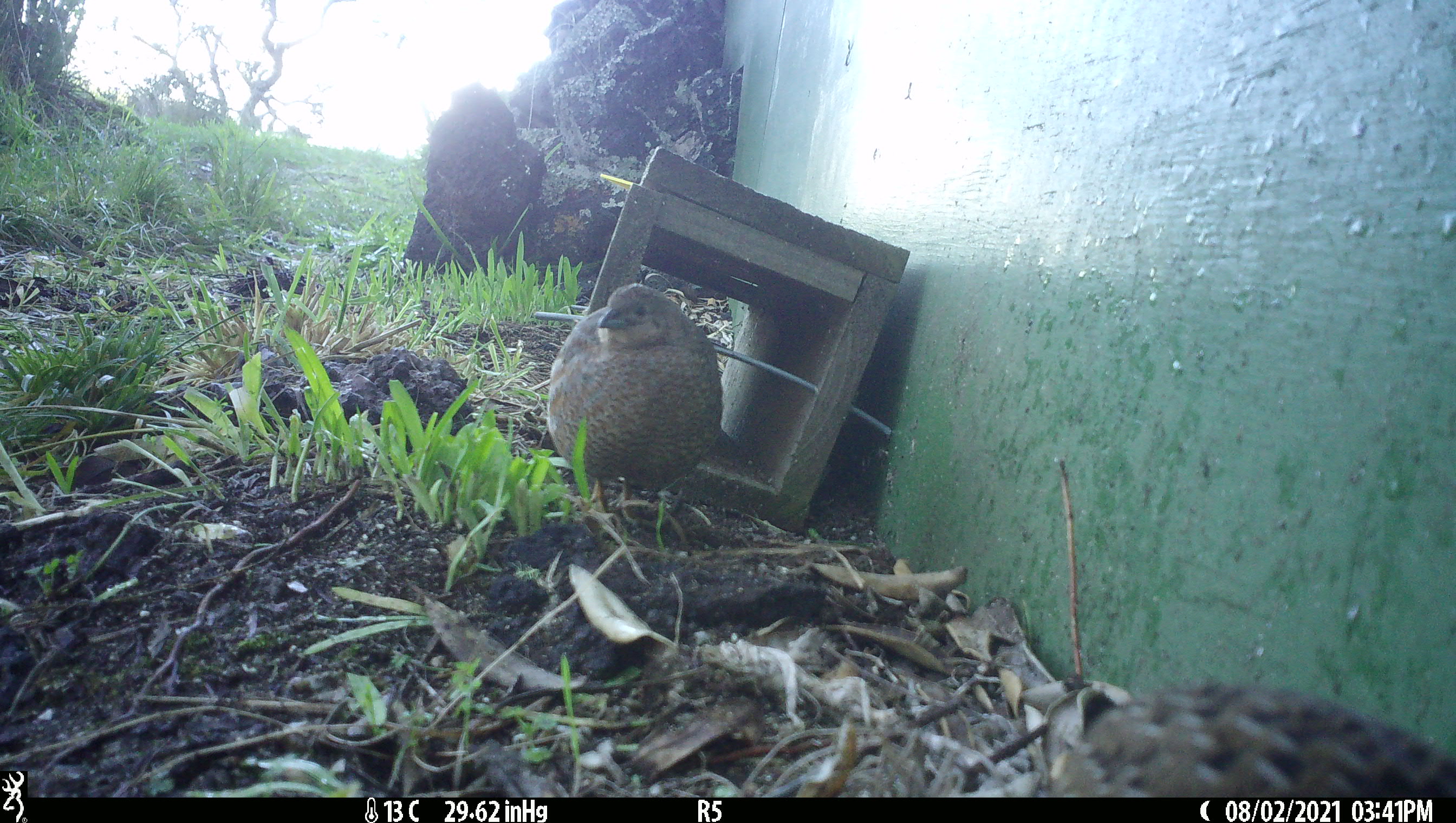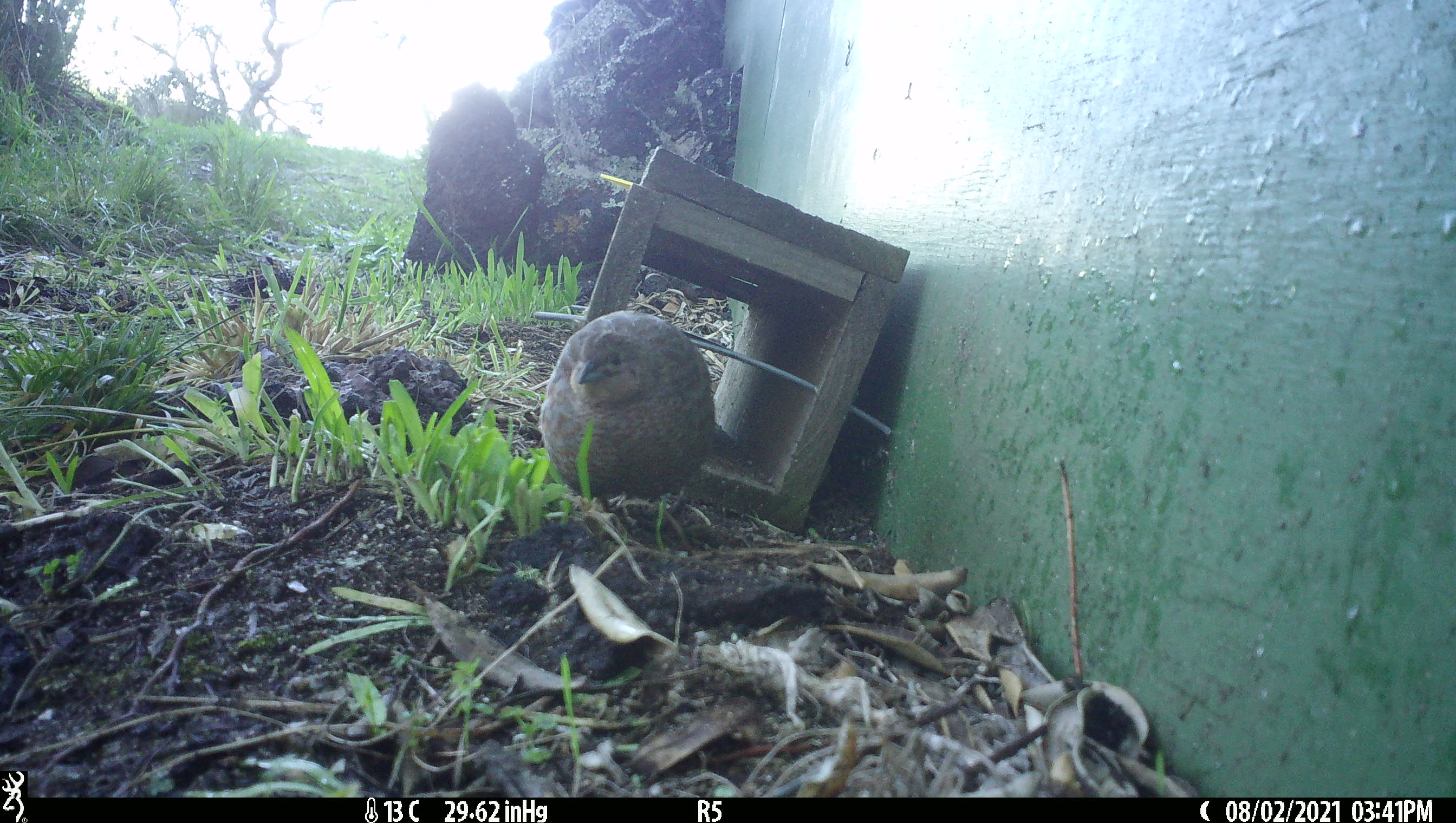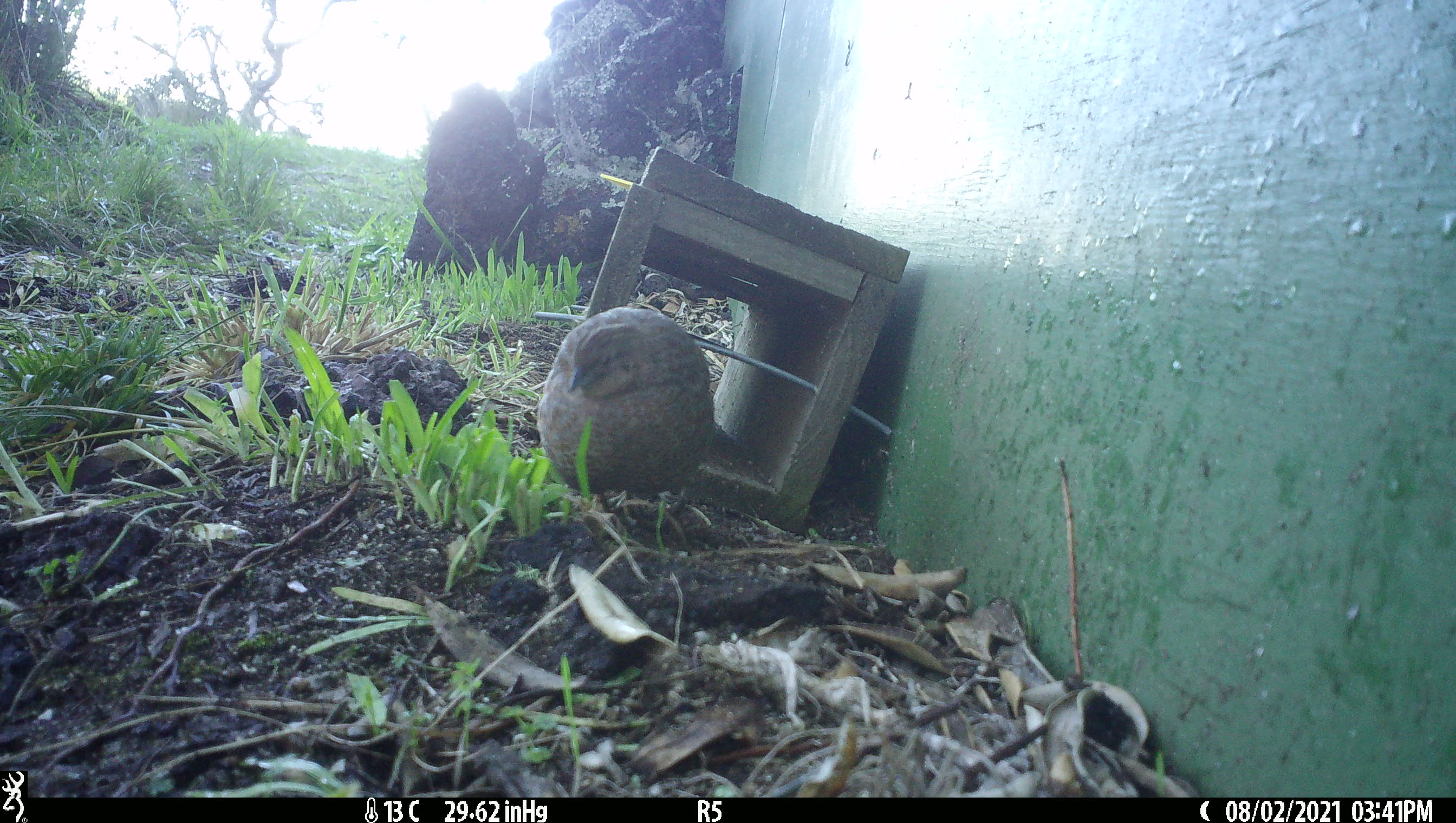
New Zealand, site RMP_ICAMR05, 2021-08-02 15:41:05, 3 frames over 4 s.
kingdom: Animalia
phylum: Chordata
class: Aves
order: Galliformes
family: Phasianidae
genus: Synoicus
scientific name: Synoicus ypsilophorus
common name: brown quail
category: quail brown